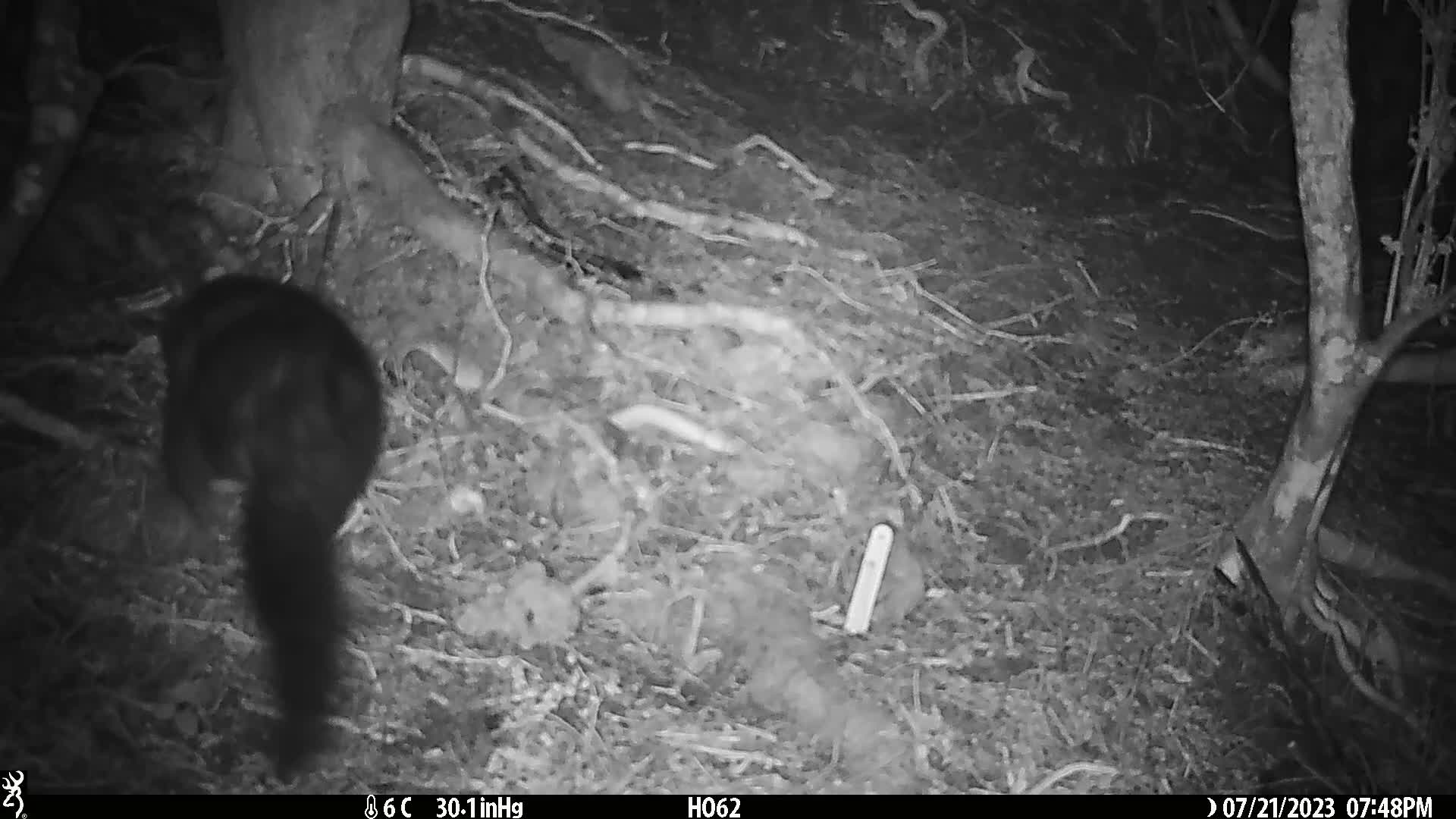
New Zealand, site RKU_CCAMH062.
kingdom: Animalia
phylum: Chordata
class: Mammalia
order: Diprotodontia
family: Phalangeridae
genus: Trichosurus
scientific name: Trichosurus vulpecula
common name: common brushtail possum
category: possum